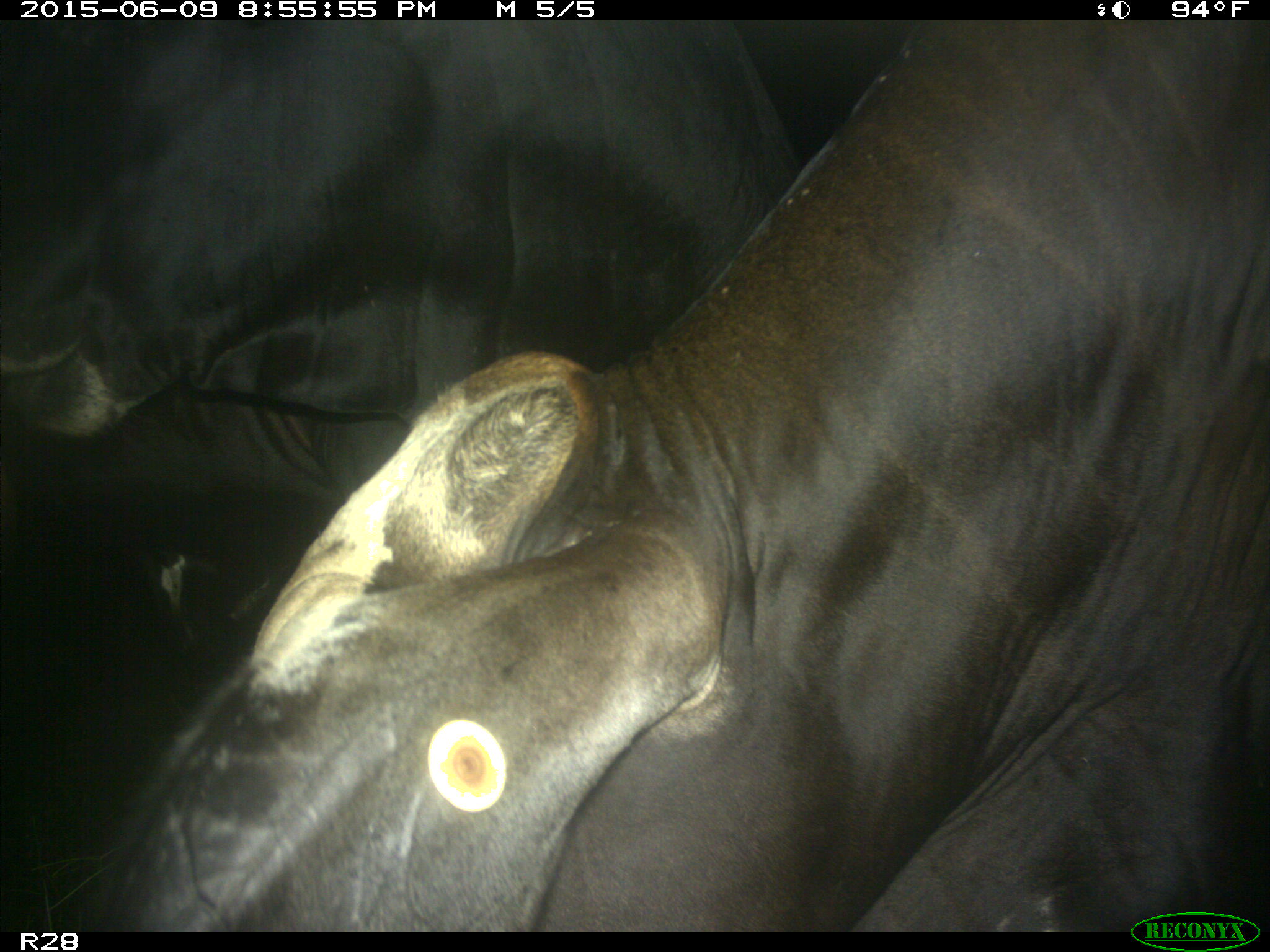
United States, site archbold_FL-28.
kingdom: Animalia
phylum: Chordata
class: Mammalia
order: Artiodactyla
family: Bovidae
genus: Bos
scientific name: Bos taurus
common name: domestic cow